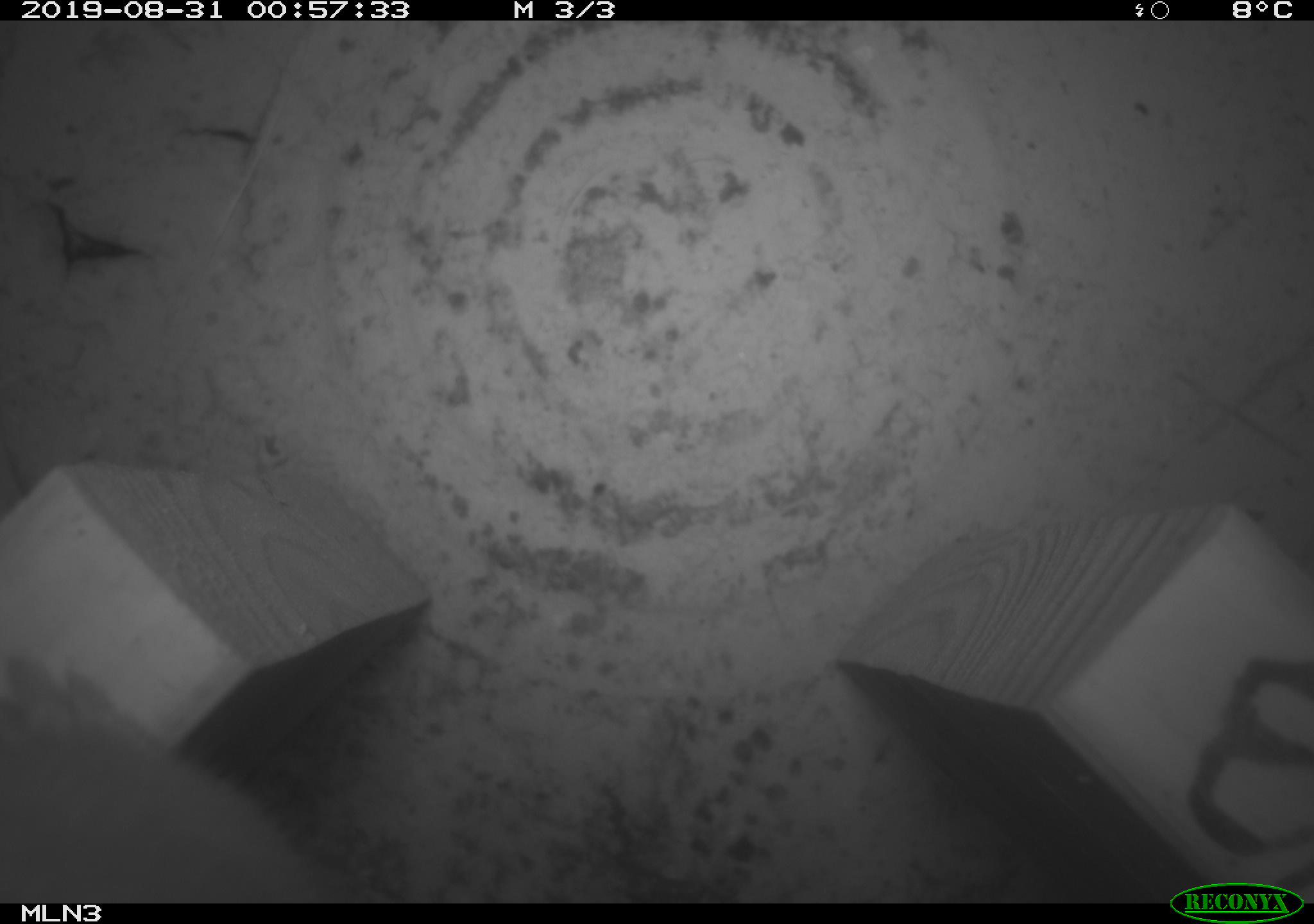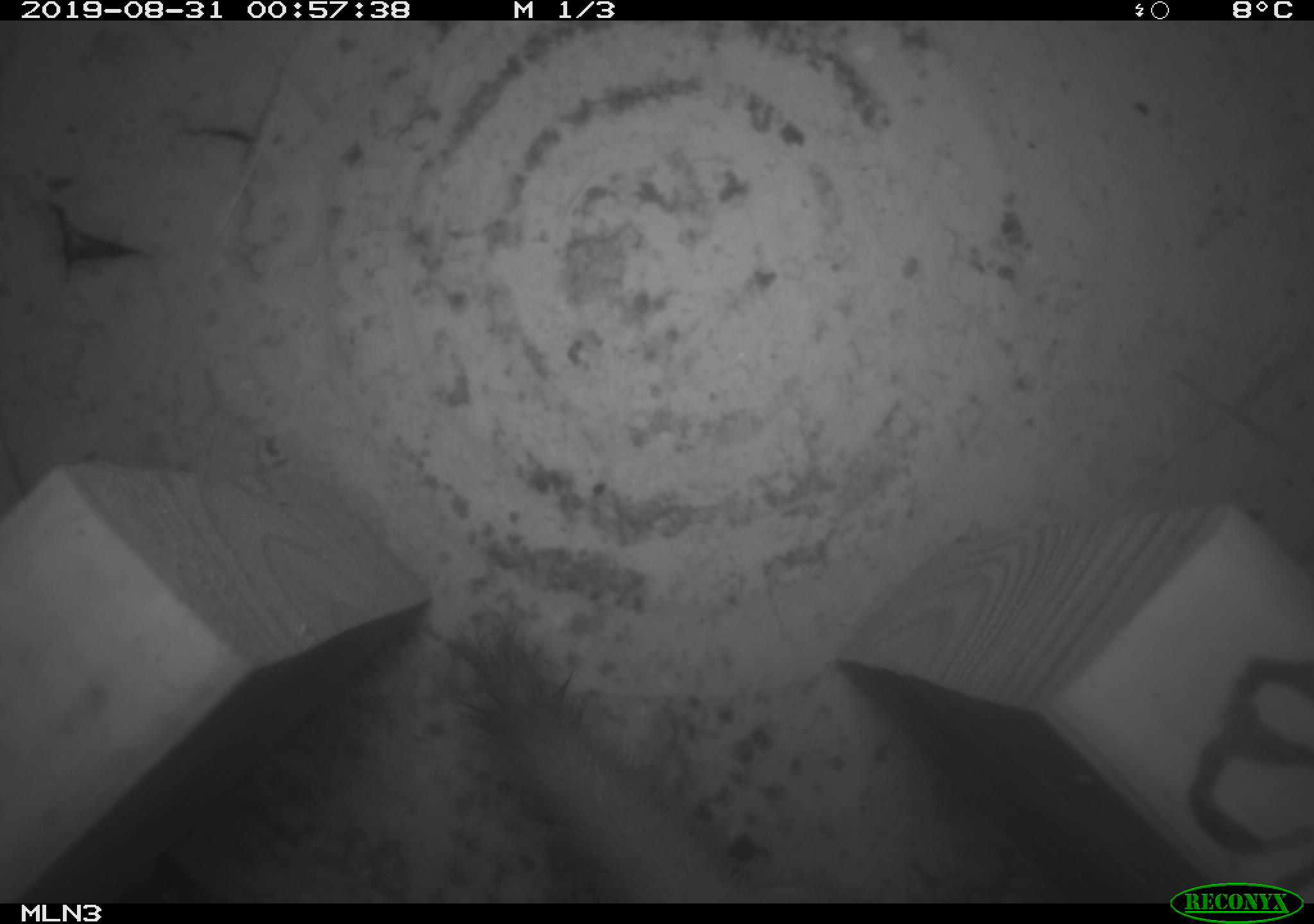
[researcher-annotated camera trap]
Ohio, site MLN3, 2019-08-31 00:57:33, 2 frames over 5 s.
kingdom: Animalia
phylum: Chordata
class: Mammalia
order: Carnivora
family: Mustelidae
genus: Neogale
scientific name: Neogale frenata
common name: long-tailed weasel